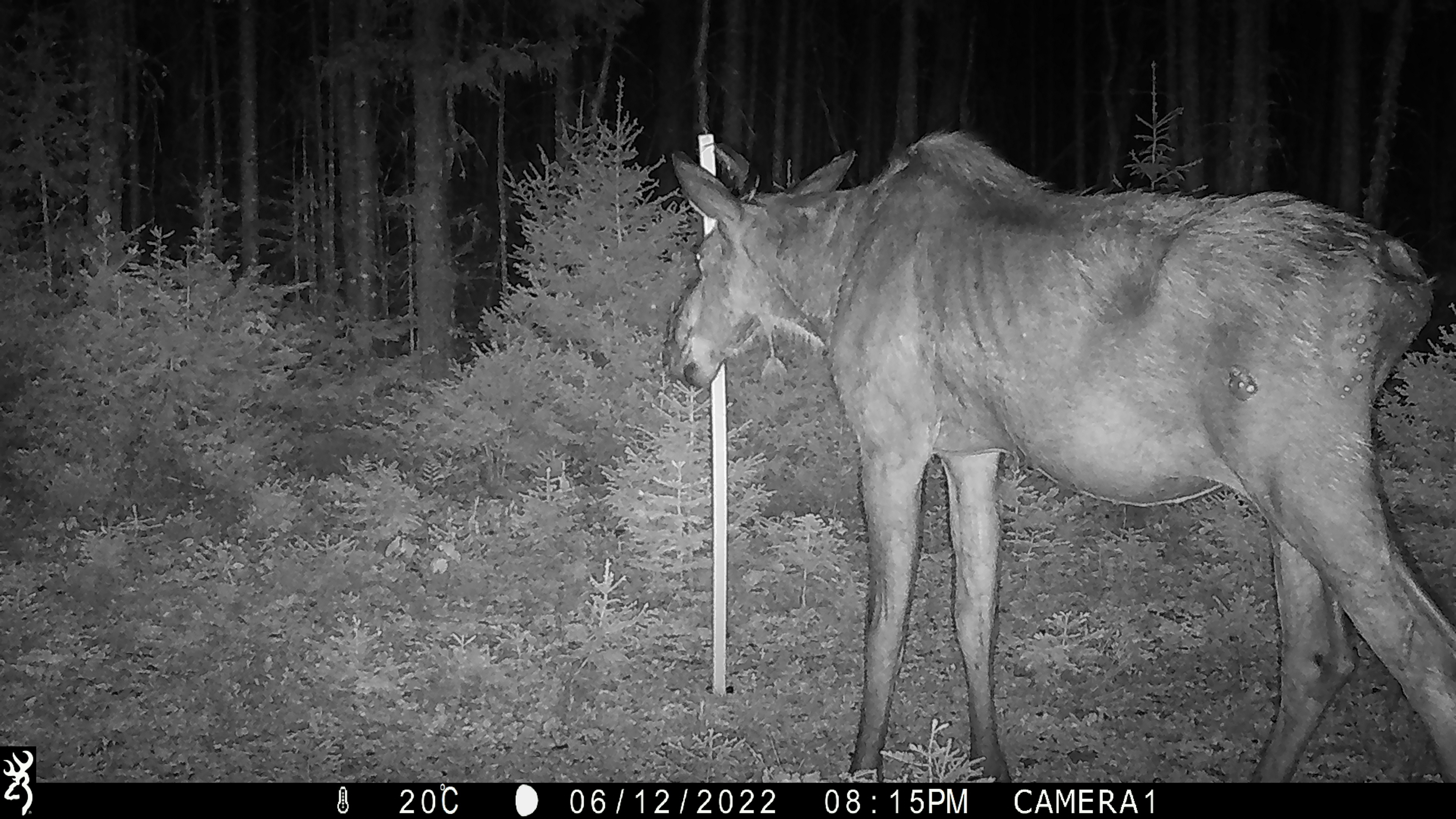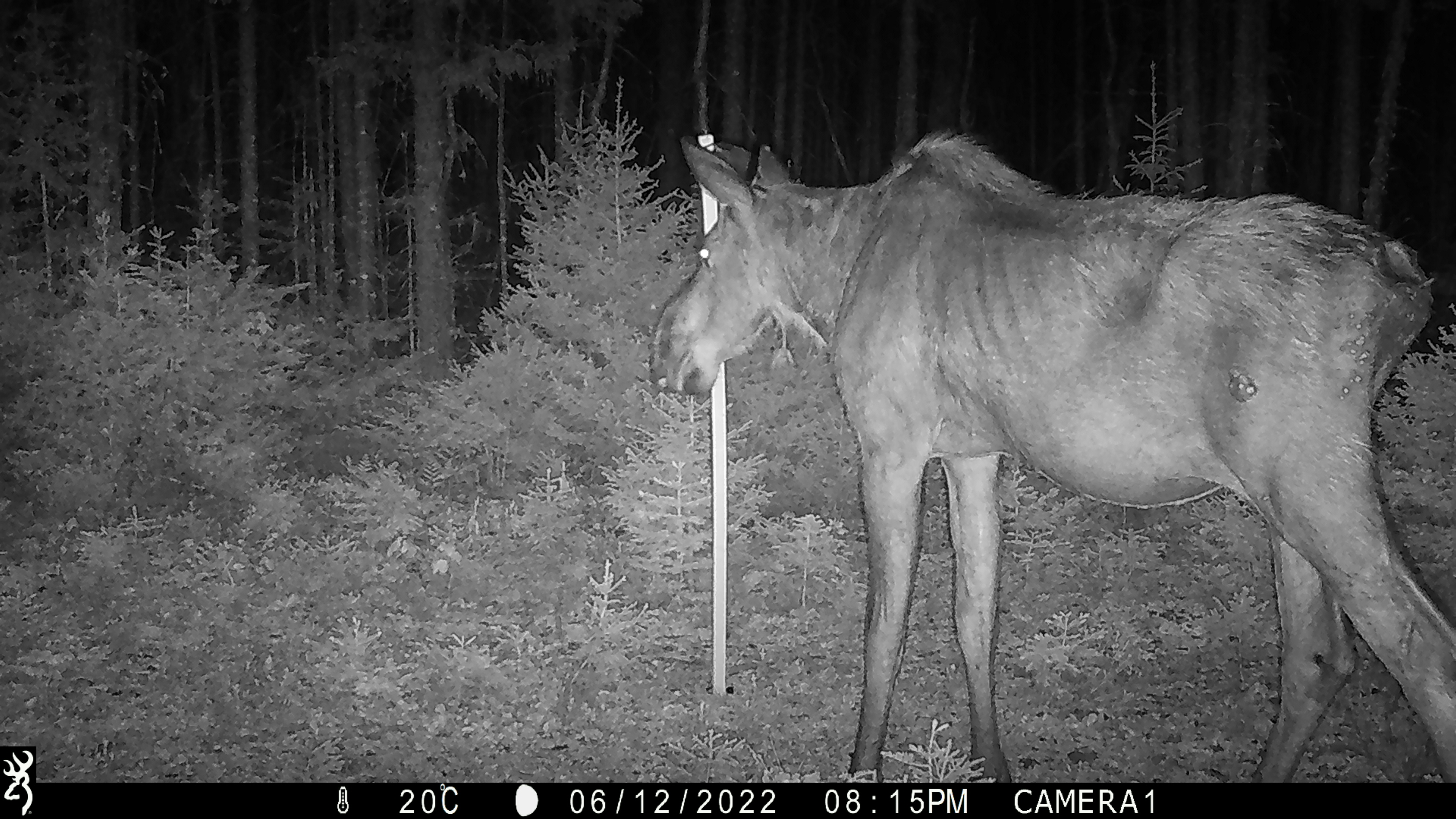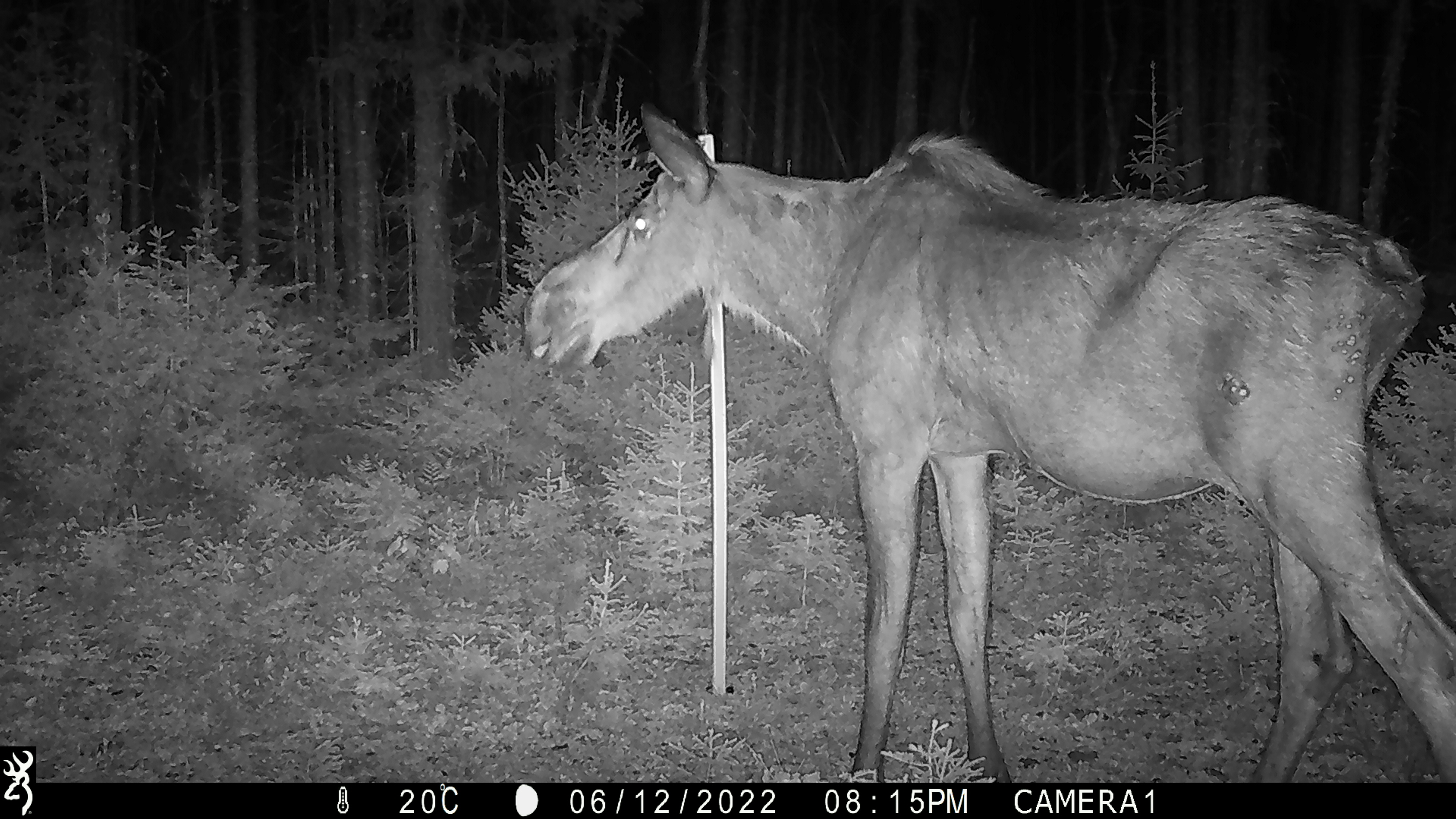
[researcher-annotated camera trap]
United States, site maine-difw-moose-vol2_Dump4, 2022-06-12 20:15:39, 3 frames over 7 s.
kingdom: Animalia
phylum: Chordata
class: Mammalia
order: Artiodactyla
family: Cervidae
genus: Alces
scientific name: Alces alces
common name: moose